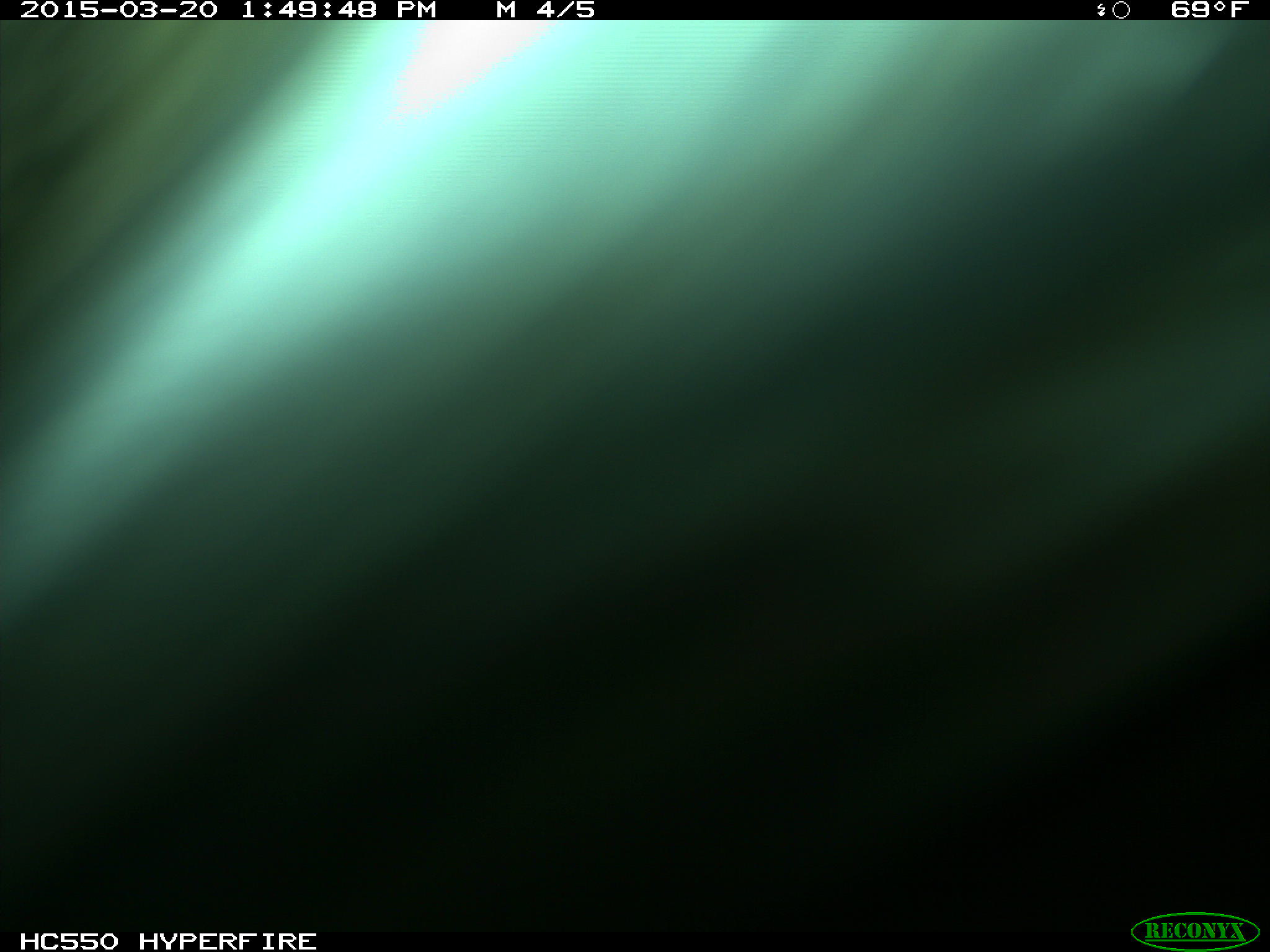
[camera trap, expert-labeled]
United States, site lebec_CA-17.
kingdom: Animalia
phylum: Chordata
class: Mammalia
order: Artiodactyla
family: Bovidae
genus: Bos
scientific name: Bos taurus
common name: domestic cow